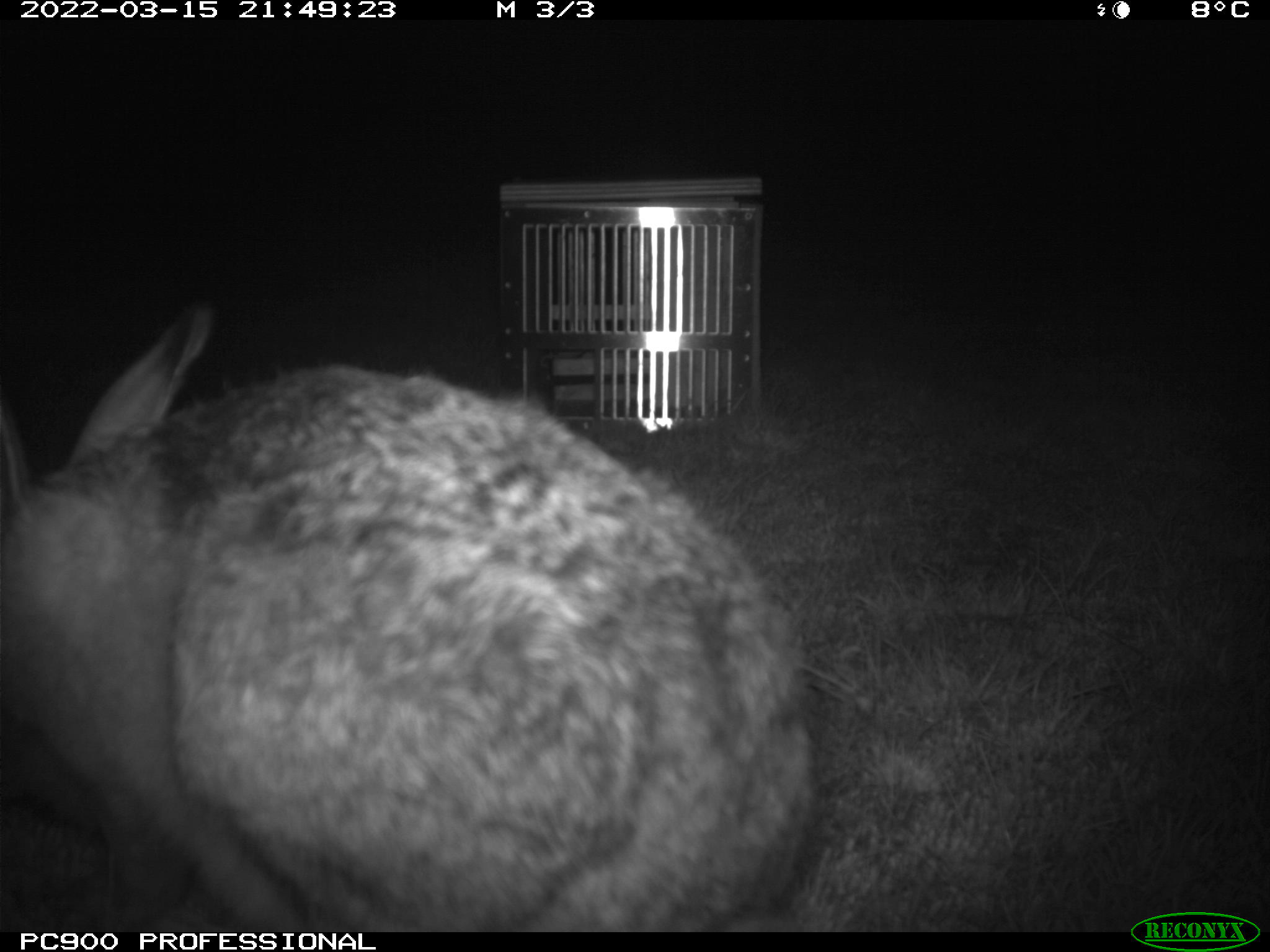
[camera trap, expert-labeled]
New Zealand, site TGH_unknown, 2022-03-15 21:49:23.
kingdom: Animalia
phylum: Chordata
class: Mammalia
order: Lagomorpha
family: Leporidae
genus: Lepus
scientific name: Lepus europaeus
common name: brown hare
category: hare